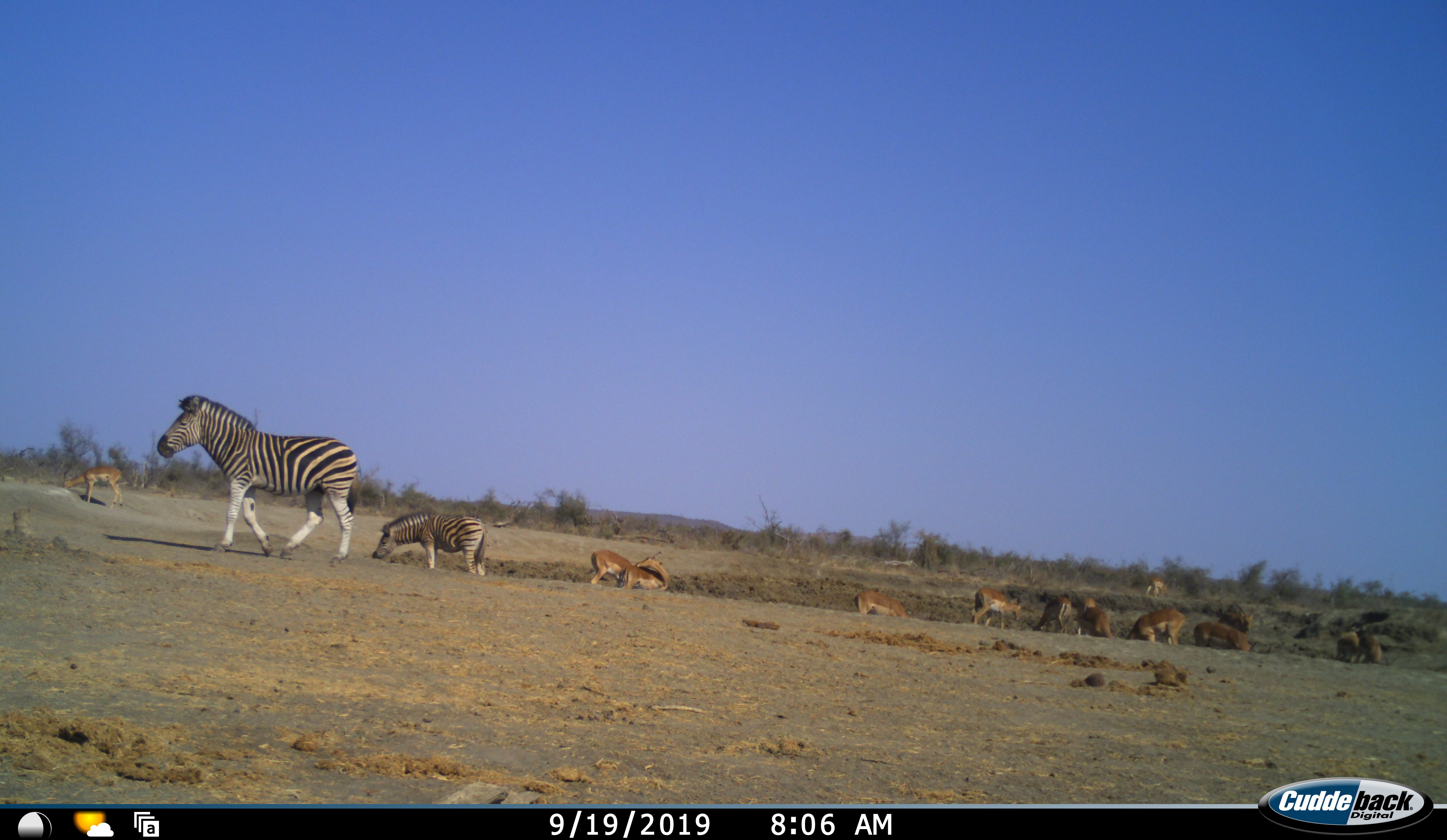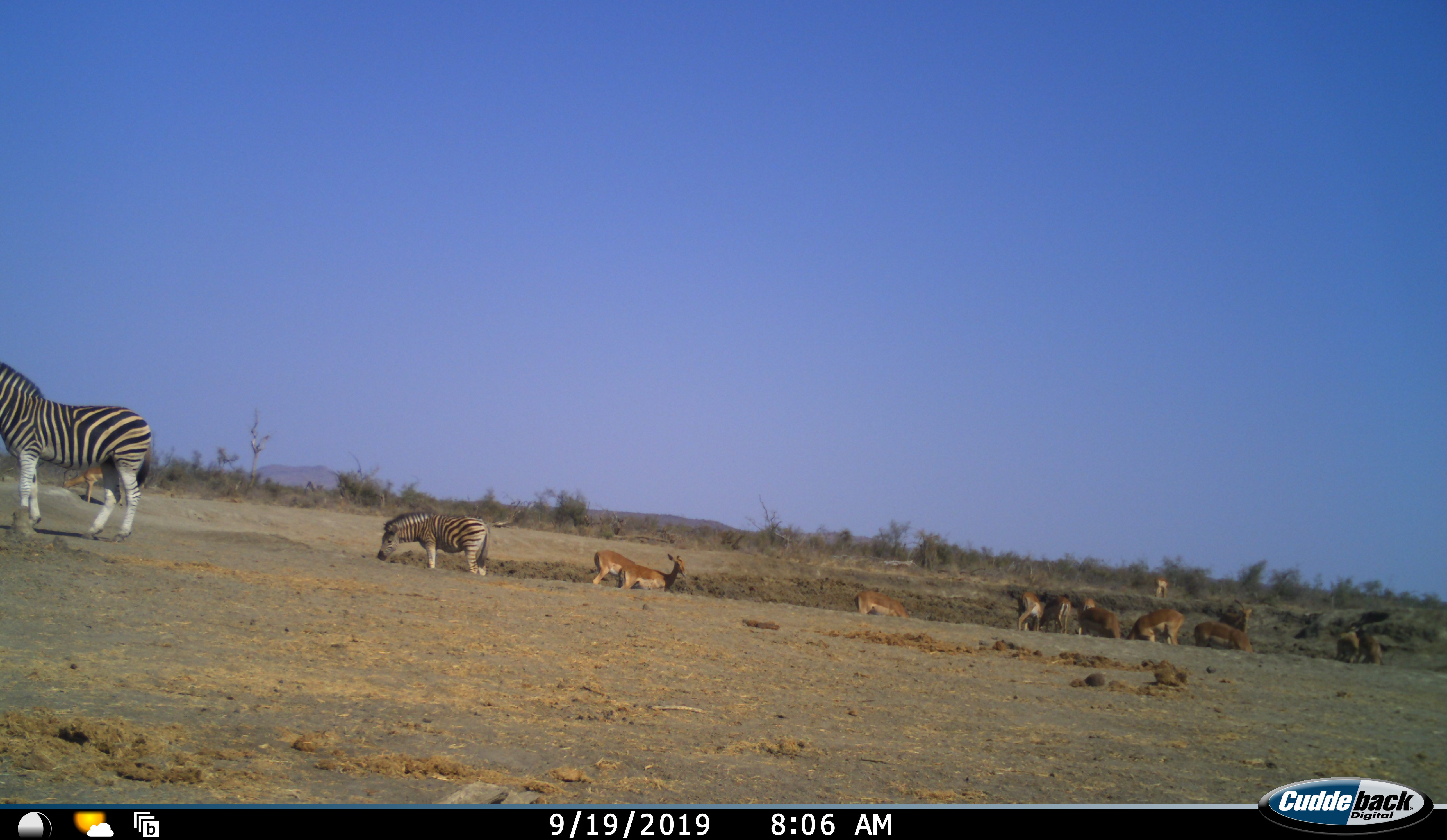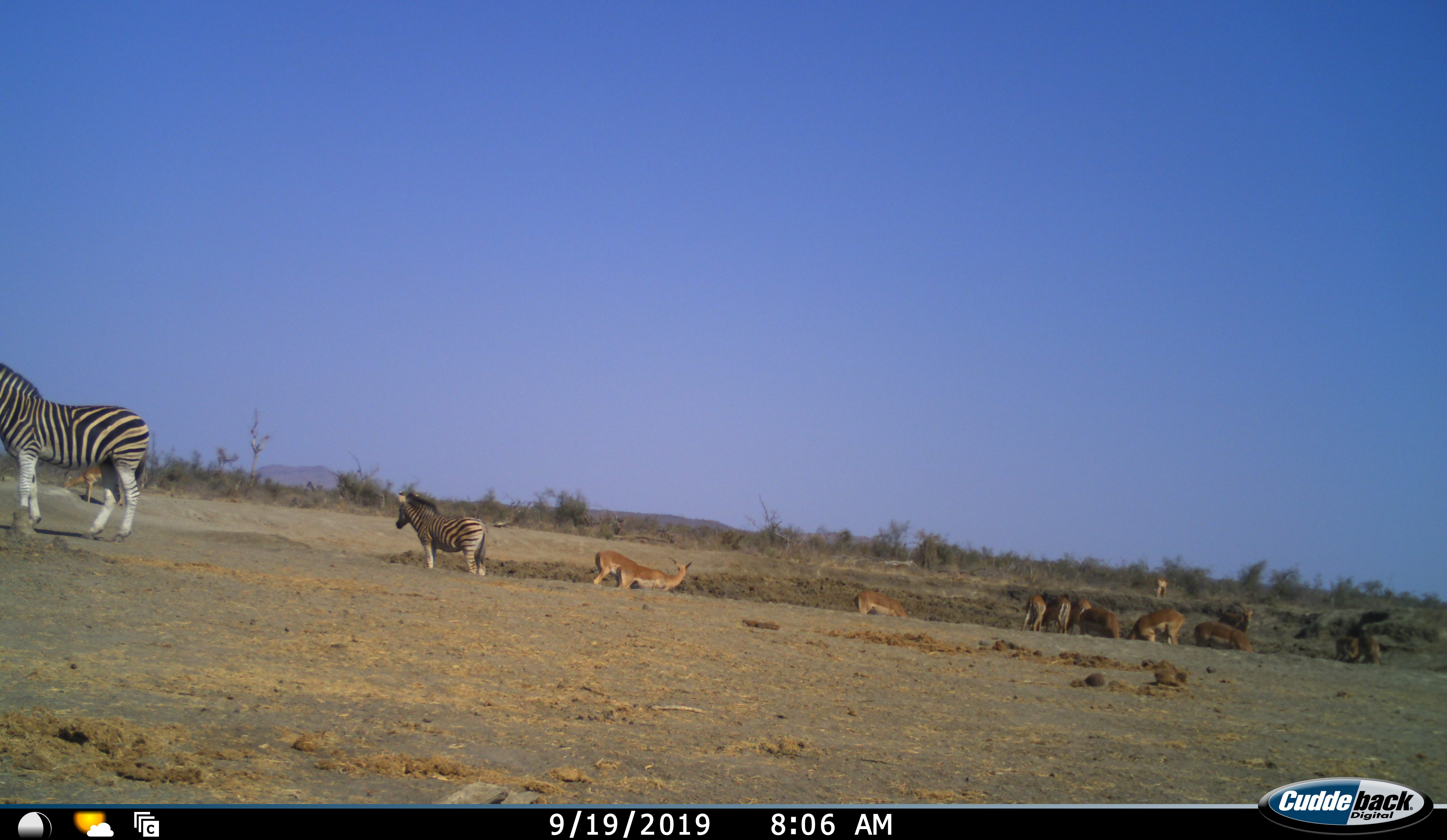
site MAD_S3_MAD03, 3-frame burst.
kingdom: Animalia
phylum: Chordata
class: Mammalia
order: Artiodactyla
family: Bovidae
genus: Aepyceros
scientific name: Aepyceros melampus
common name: impala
Impala (Aepyceros melampus), count 11-50. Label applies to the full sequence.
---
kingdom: Animalia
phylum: Chordata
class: Mammalia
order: Perissodactyla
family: Equidae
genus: Equus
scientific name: Equus quagga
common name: plains zebra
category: zebraplains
Zebraplains (plains zebra) (Equus quagga), count 2. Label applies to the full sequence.